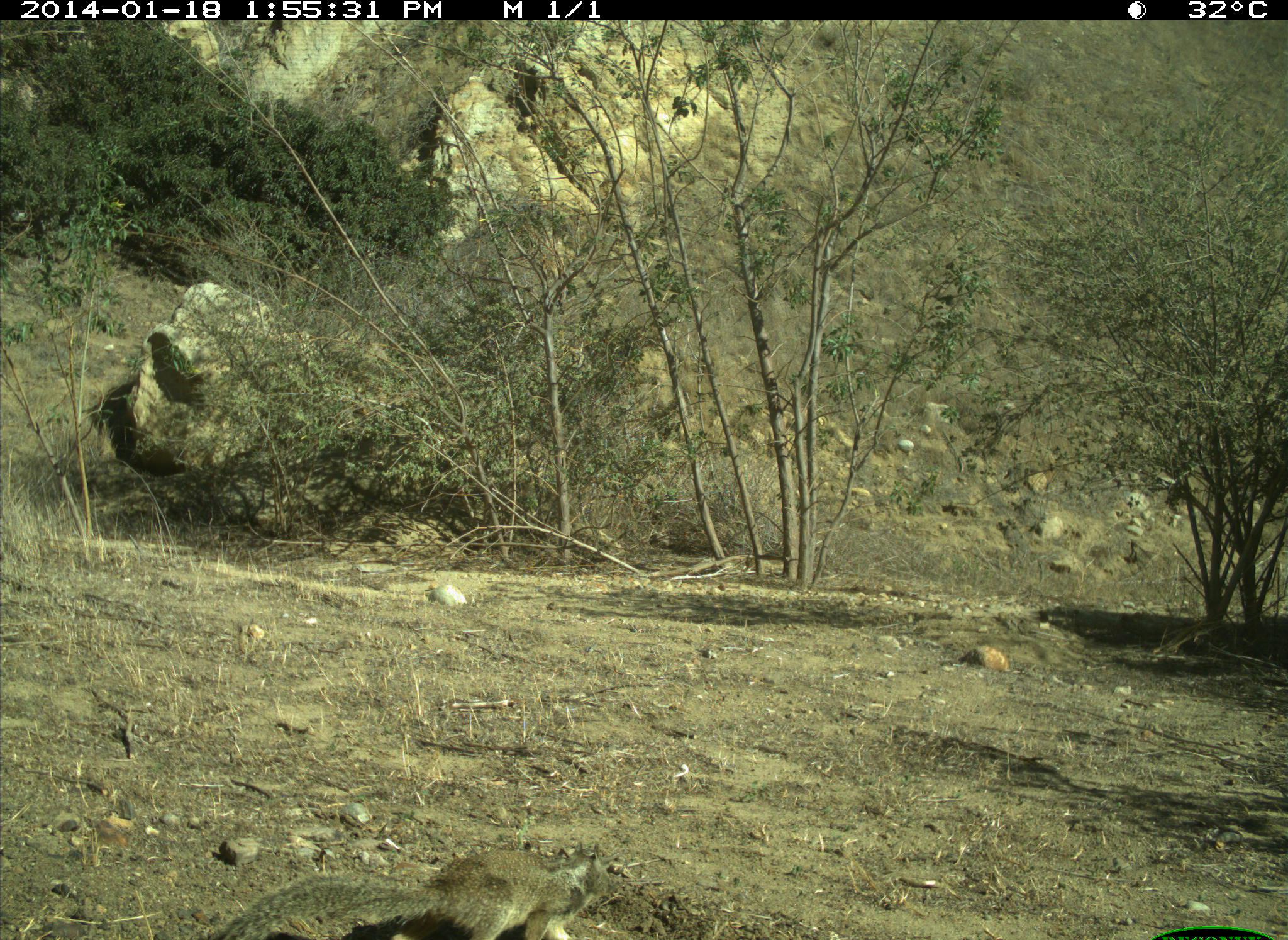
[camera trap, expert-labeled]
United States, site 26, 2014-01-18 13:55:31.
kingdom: Animalia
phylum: Chordata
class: Mammalia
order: Rodentia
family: Sciuridae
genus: Sciurus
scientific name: Sciurus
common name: squirrel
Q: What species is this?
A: Squirrel (Sciurus).